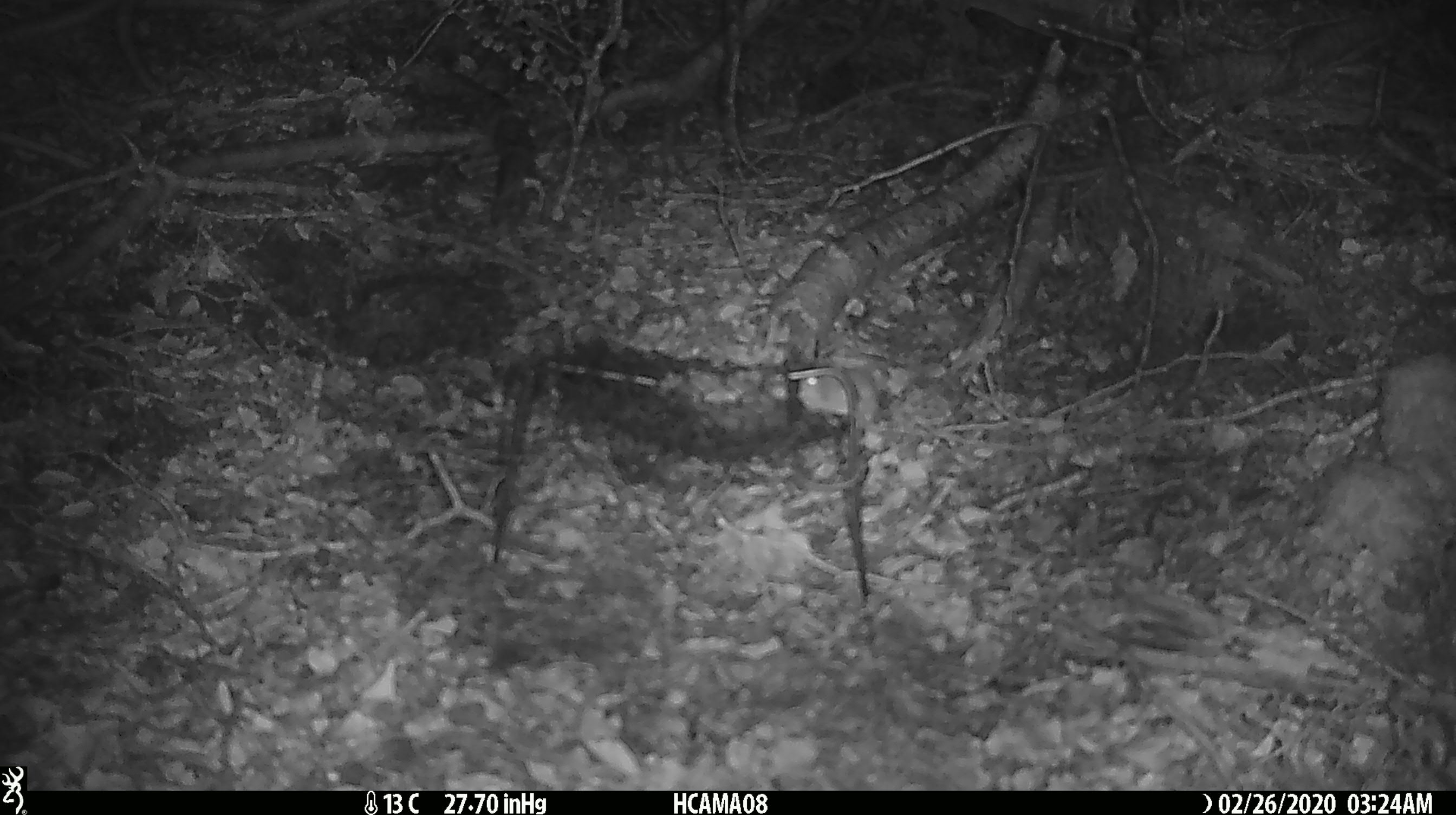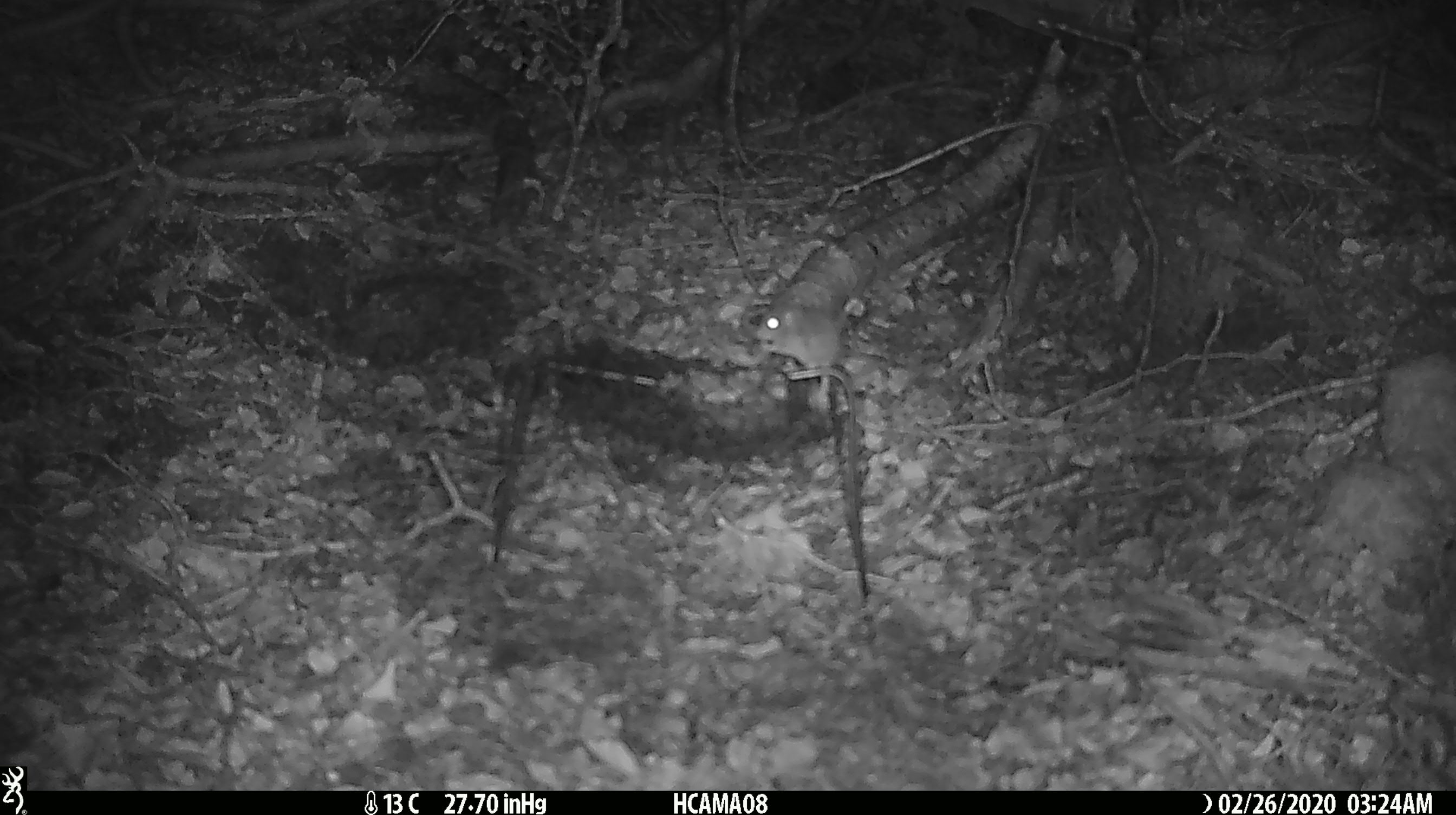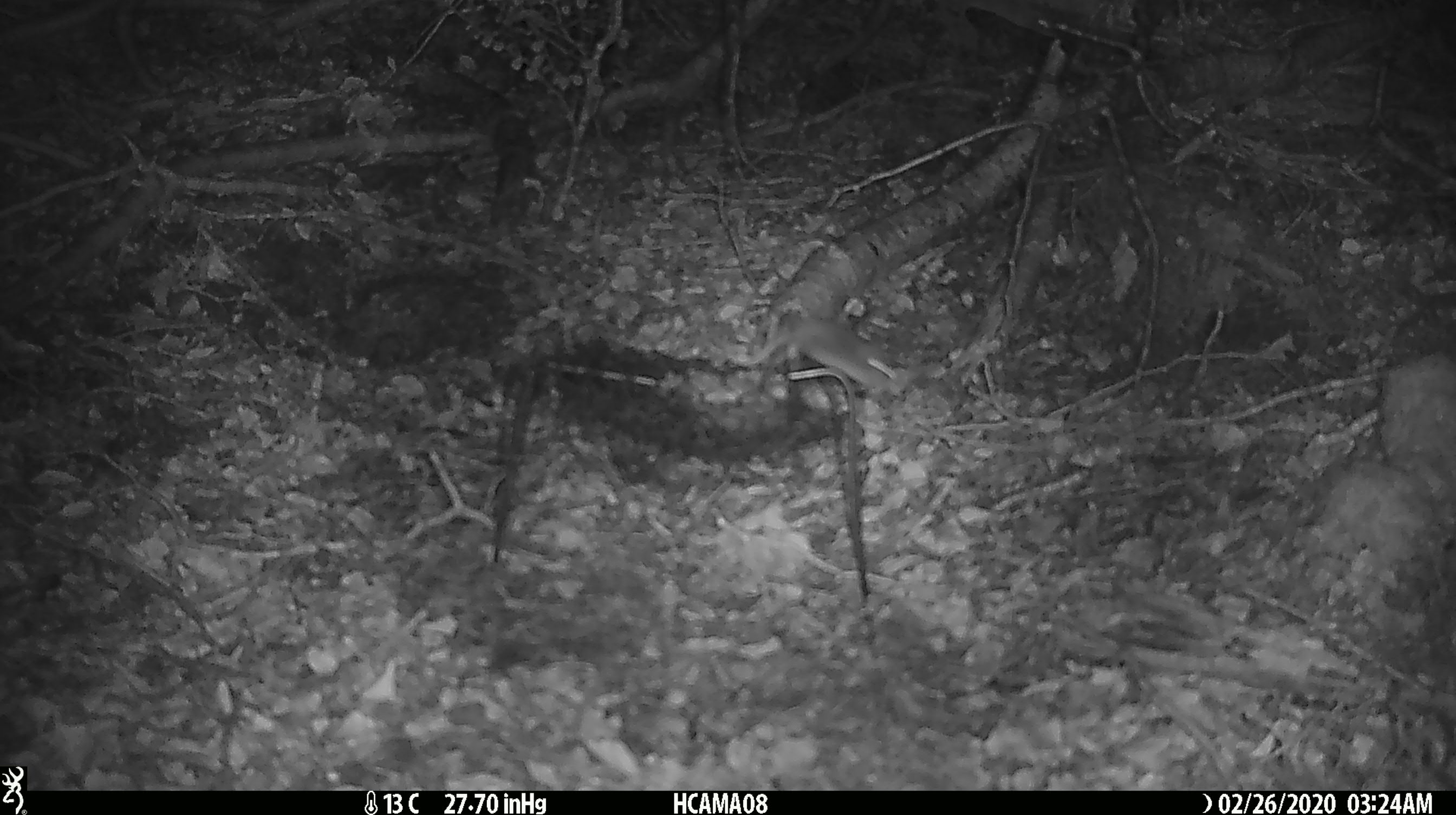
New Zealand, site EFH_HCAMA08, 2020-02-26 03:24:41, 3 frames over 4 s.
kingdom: Animalia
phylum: Chordata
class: Mammalia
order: Rodentia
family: Muridae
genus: Mus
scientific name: Mus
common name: mouse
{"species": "mouse (Mus)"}